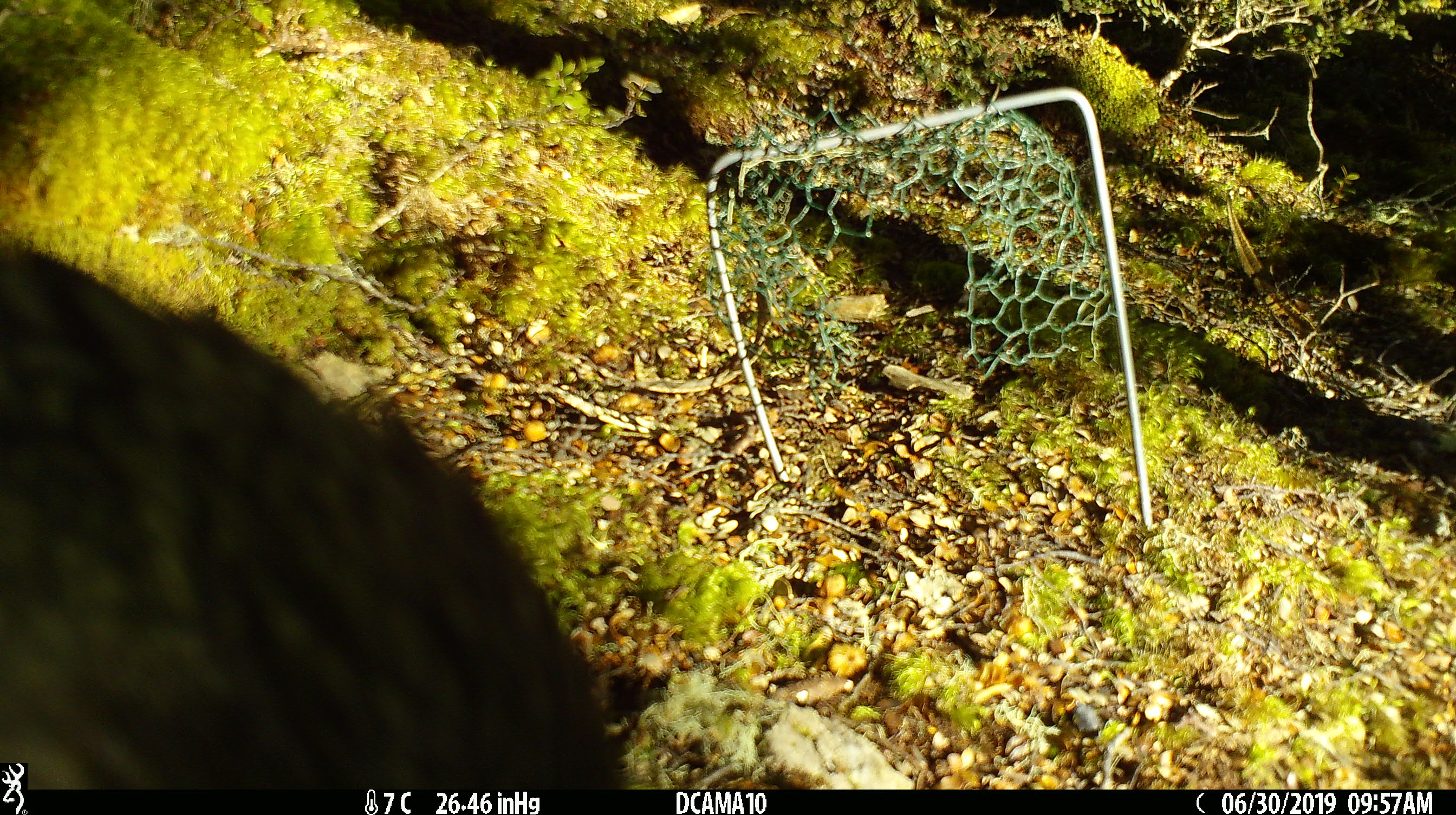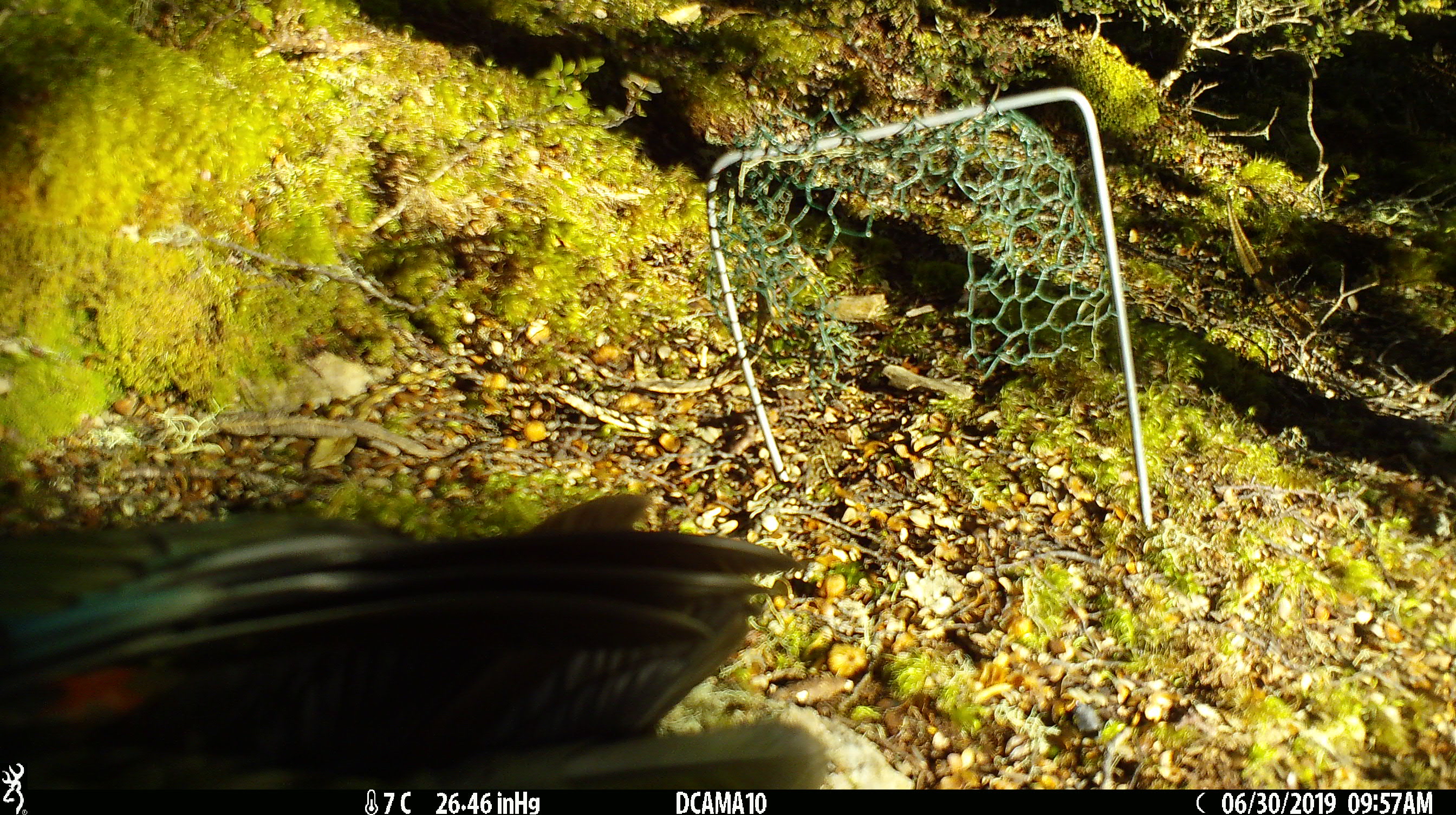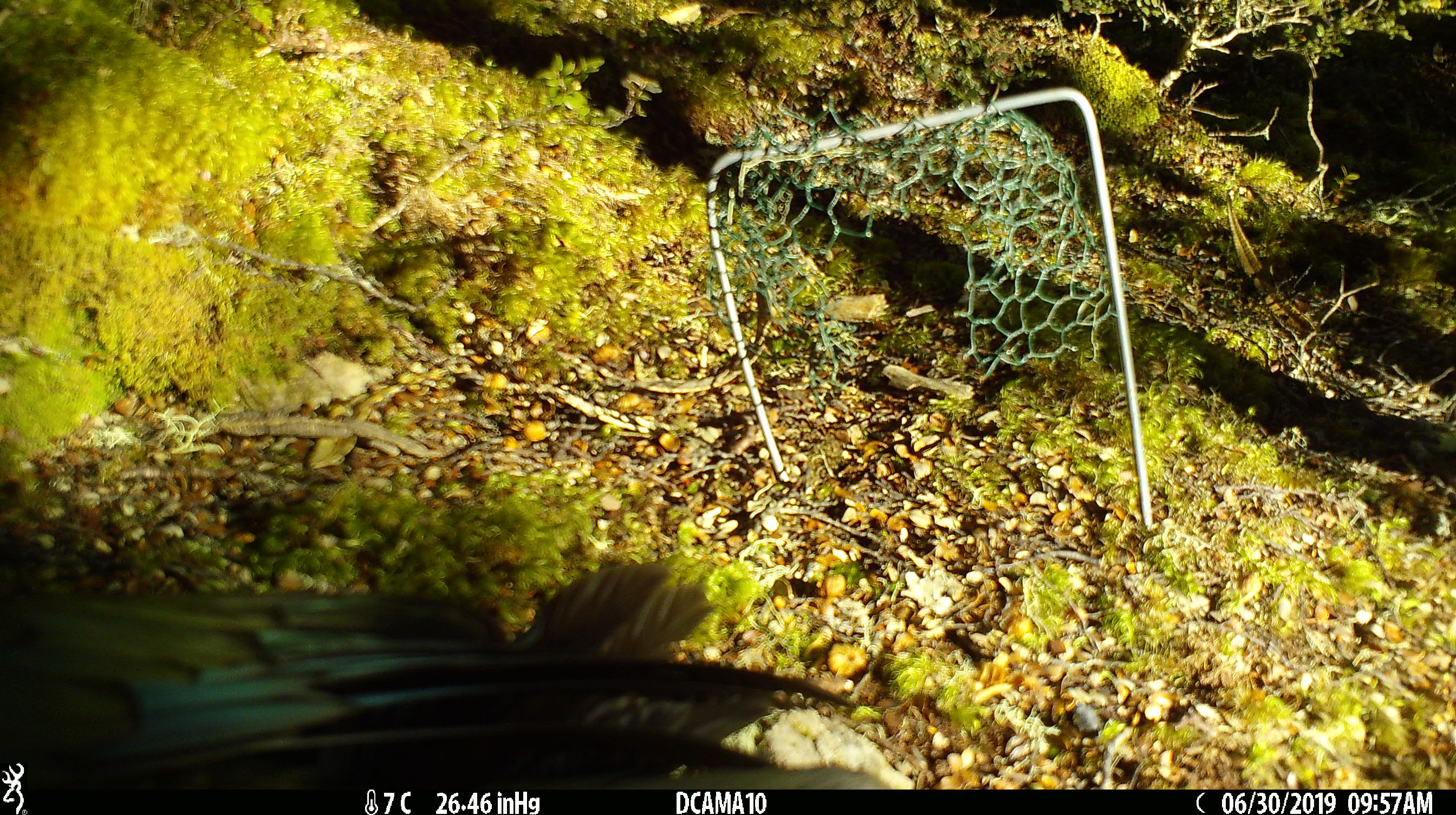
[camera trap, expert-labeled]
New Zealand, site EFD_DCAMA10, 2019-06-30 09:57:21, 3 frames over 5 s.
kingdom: Animalia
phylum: Chordata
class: Aves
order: Psittaciformes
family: Strigopidae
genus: Nestor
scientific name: Nestor notabilis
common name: kea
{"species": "kea (Nestor notabilis)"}